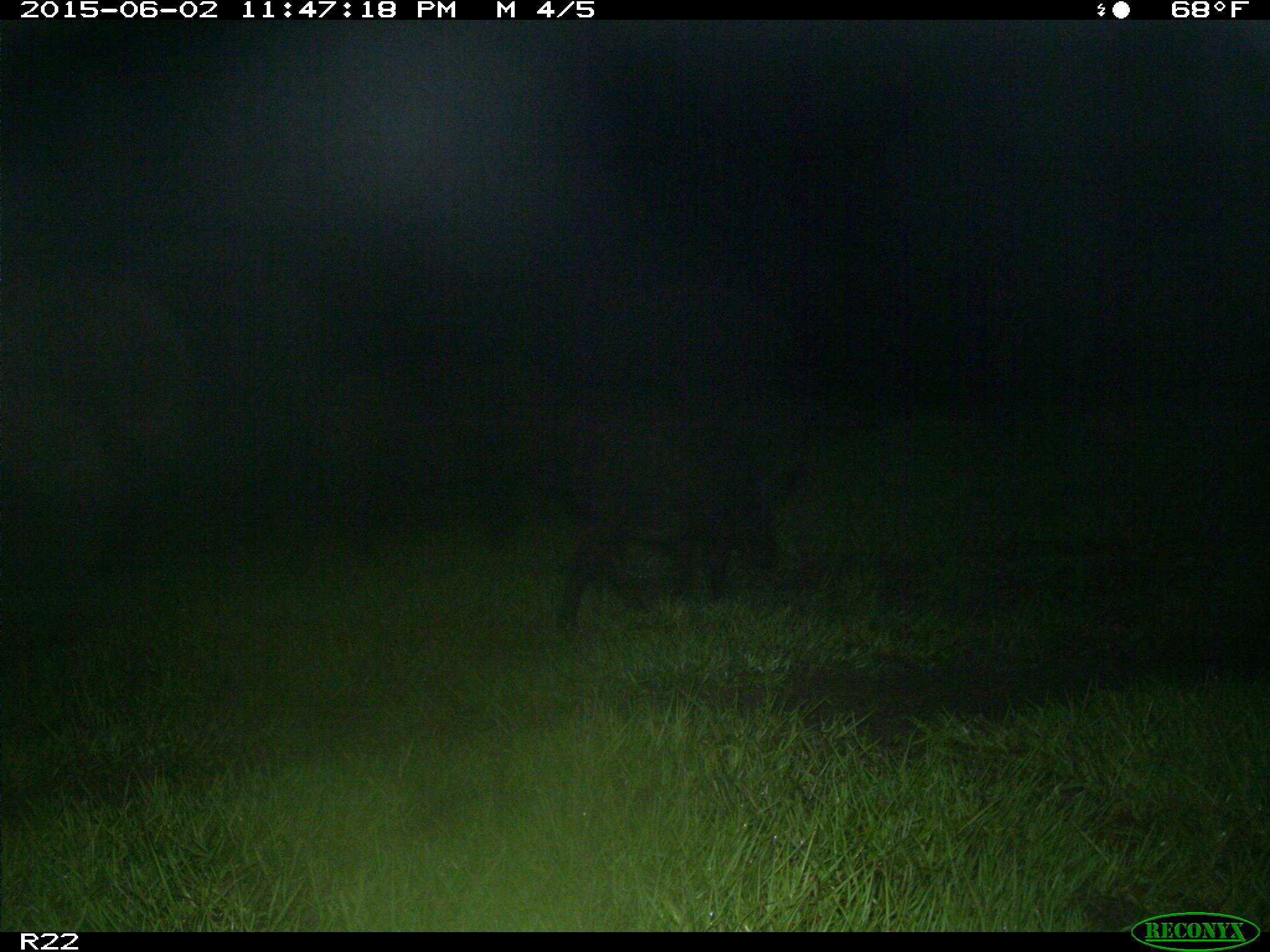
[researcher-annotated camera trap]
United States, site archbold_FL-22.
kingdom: Animalia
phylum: Chordata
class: Mammalia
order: Artiodactyla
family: Bovidae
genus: Bos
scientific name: Bos taurus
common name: domestic cow